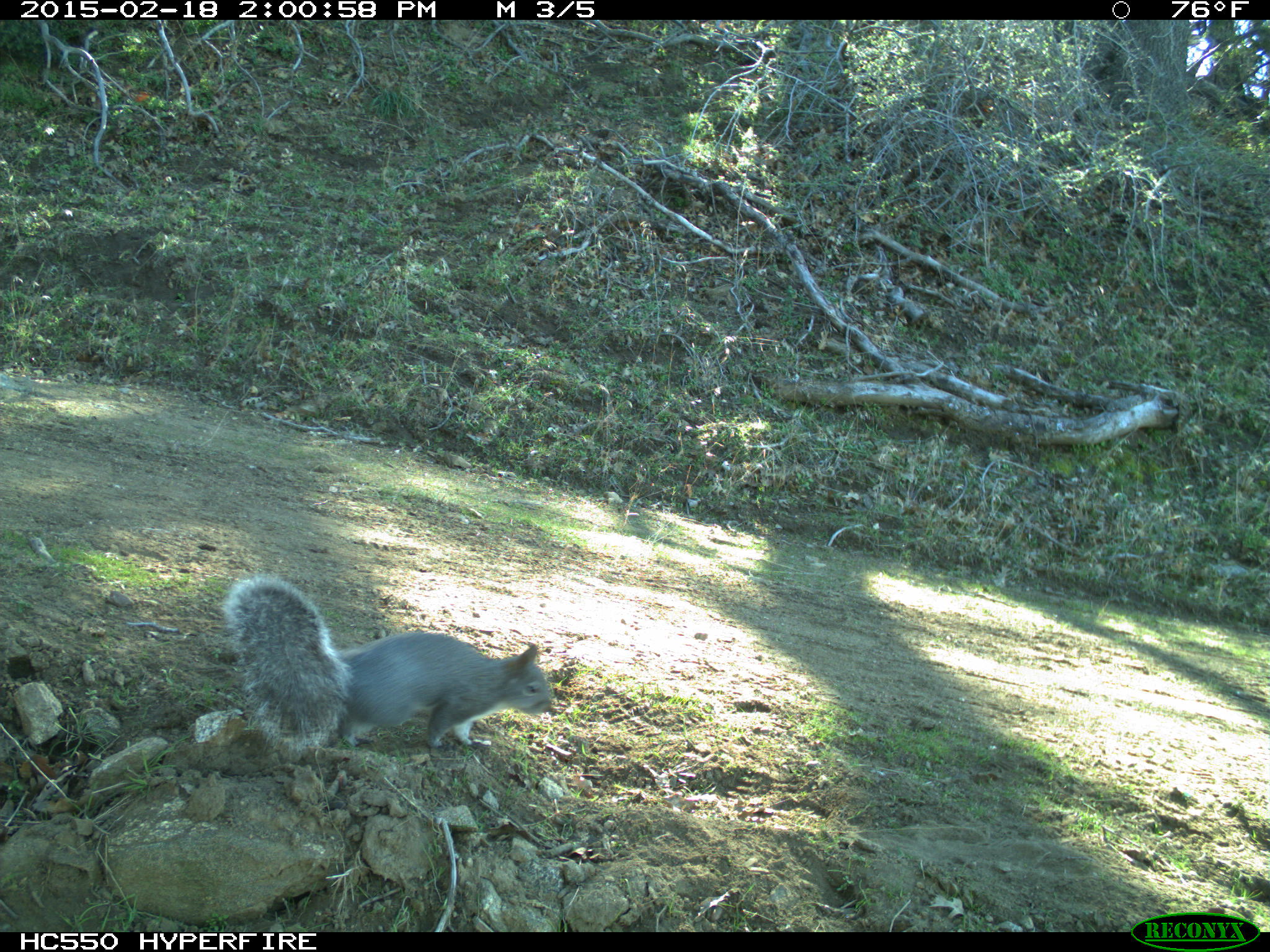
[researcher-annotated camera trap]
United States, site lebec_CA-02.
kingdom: Animalia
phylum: Chordata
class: Mammalia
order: Rodentia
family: Sciuridae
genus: Sciurus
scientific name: Sciurus carolinensis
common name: eastern gray squirrel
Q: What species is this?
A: Sciurus carolinensis (eastern gray squirrel).